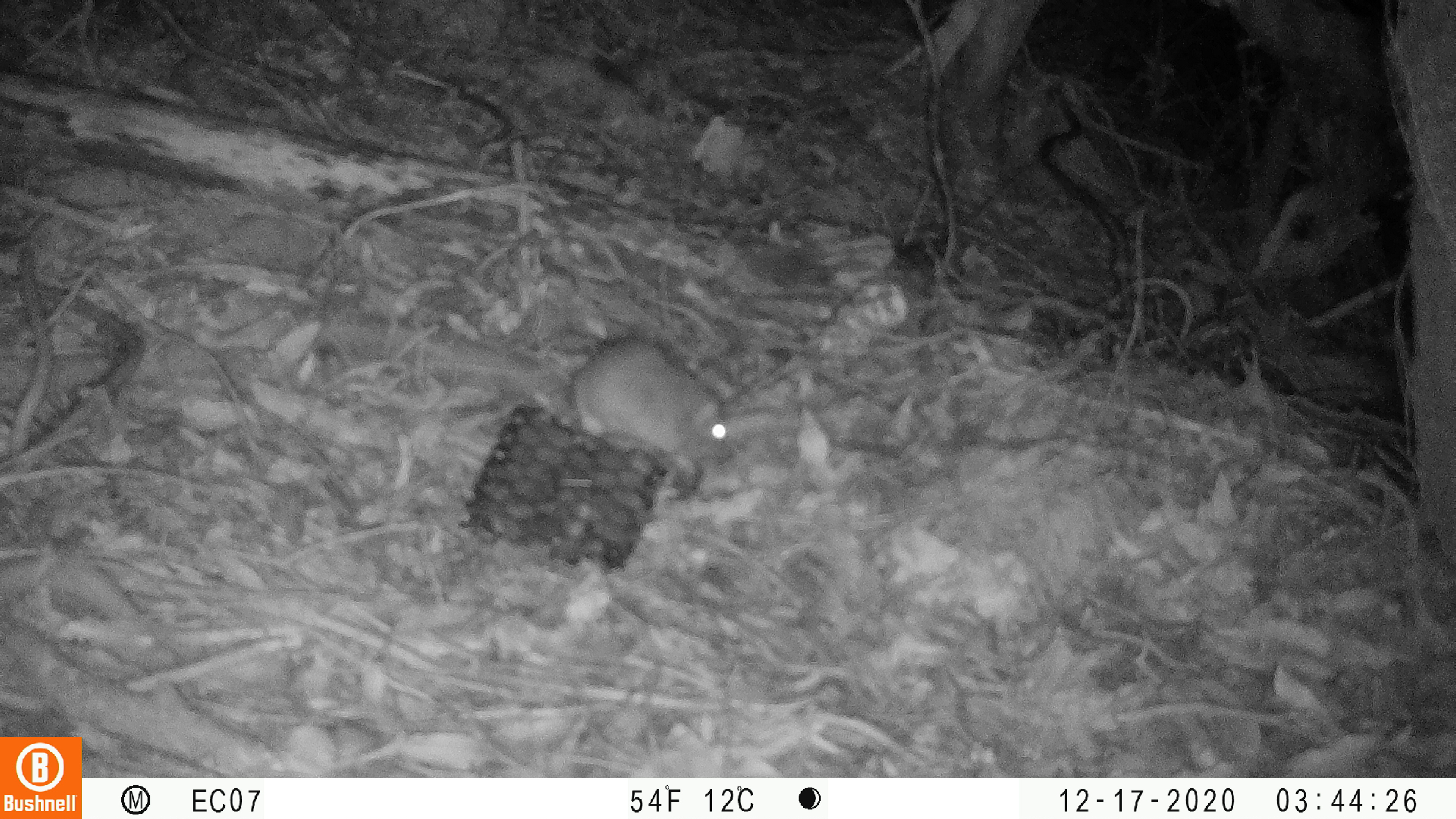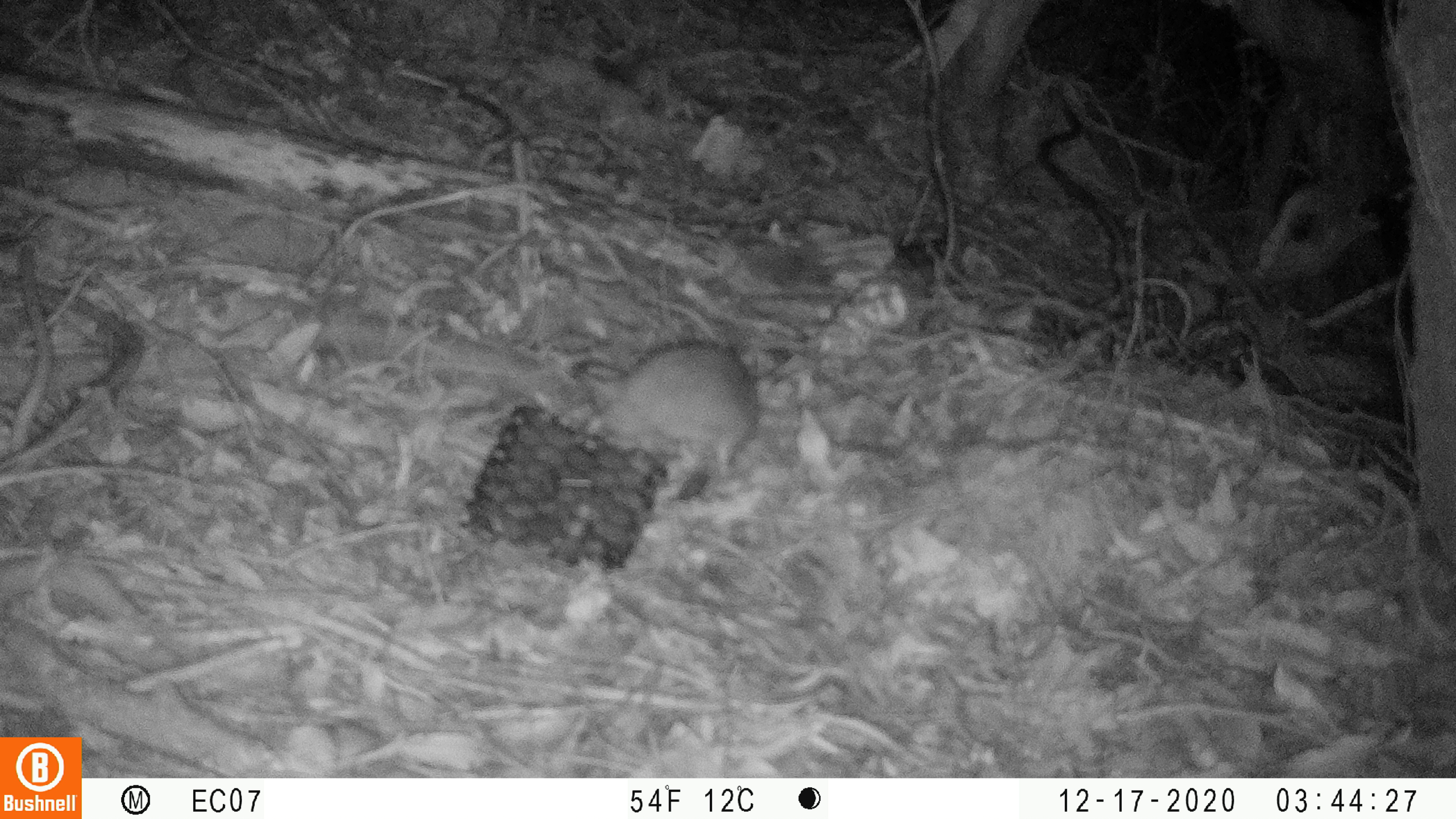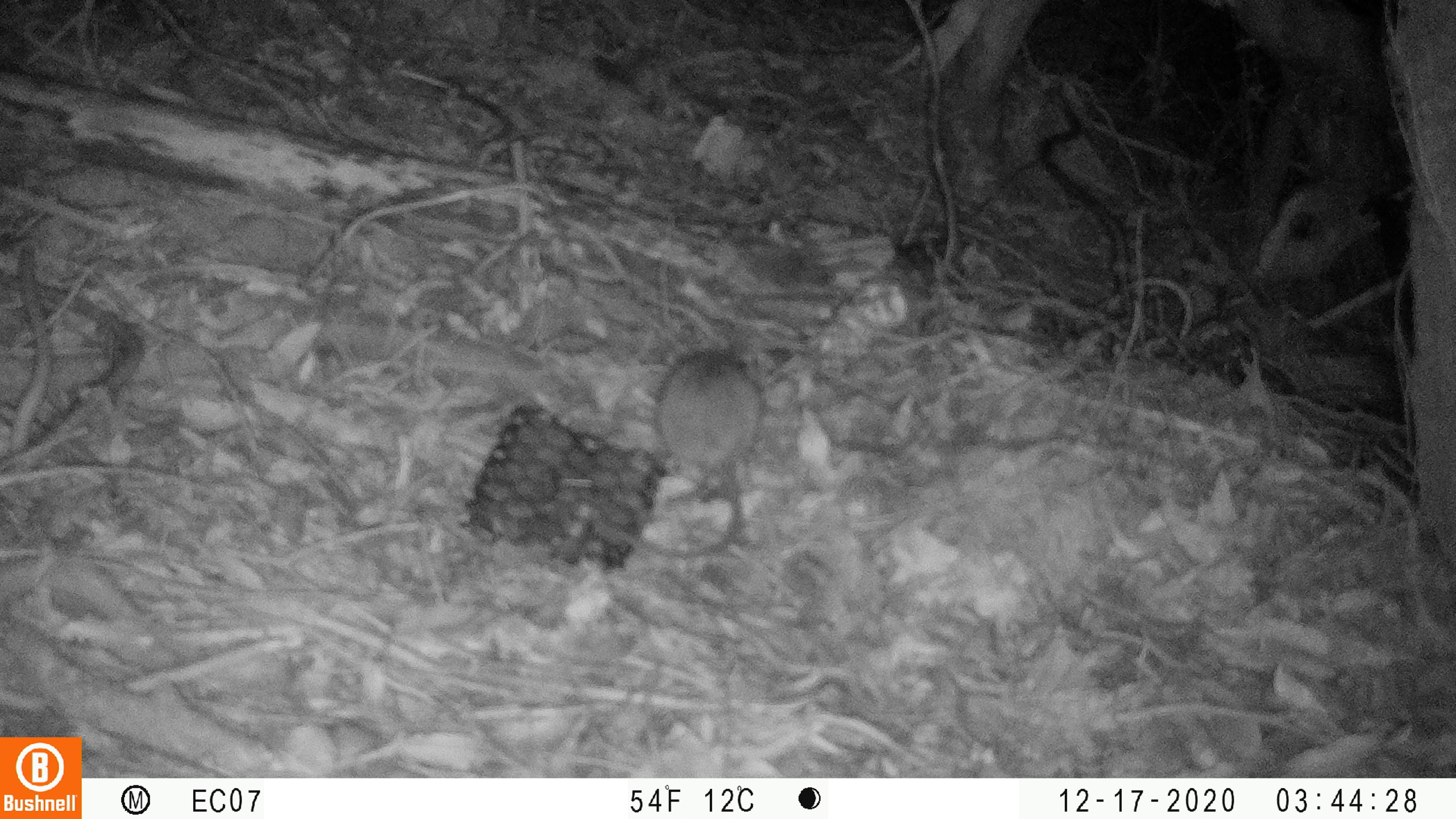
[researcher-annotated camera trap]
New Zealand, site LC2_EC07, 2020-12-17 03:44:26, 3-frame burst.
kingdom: Animalia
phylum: Chordata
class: Mammalia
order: Rodentia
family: Muridae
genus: Rattus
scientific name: Rattus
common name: rat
Rat (Rattus).